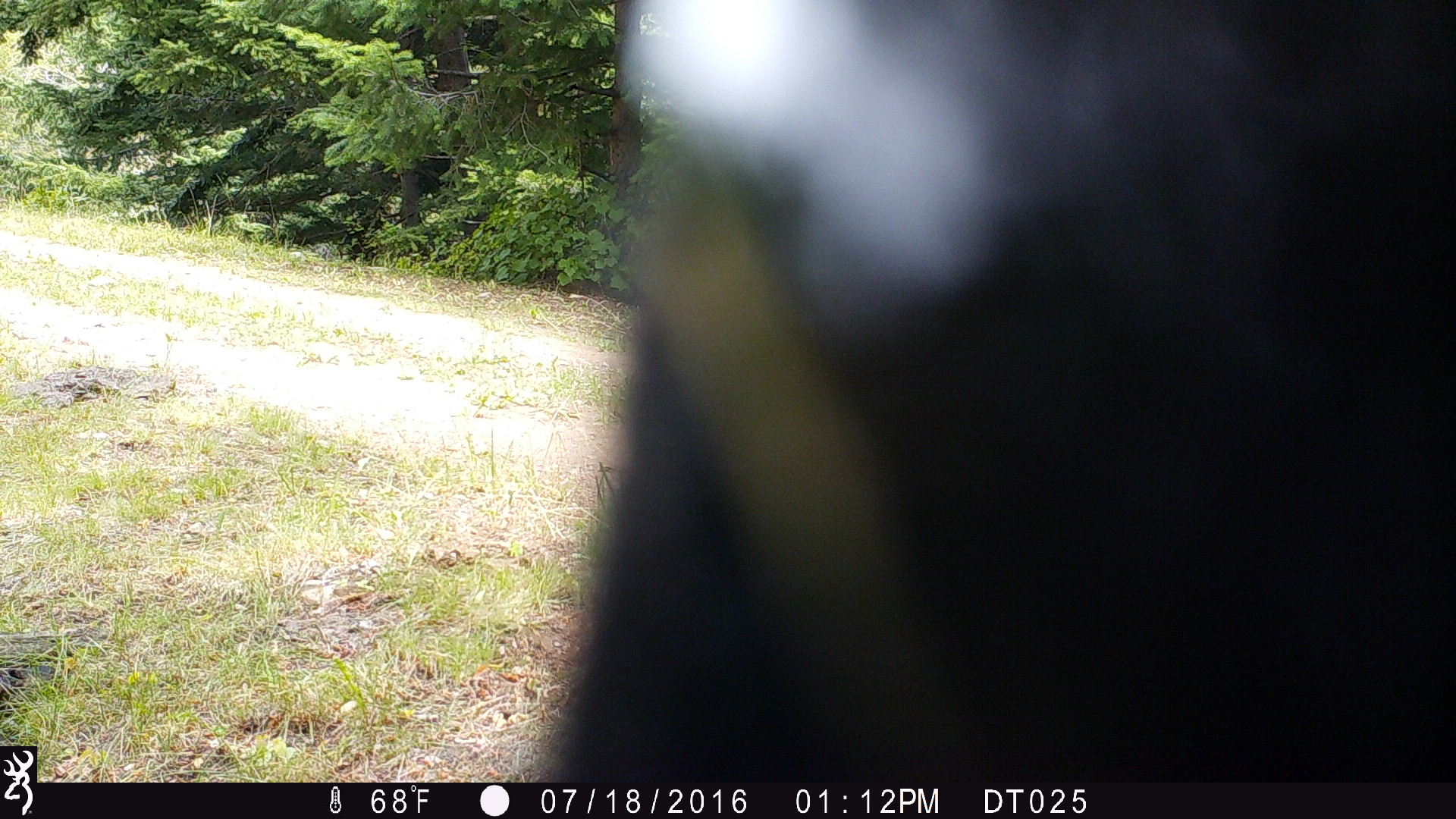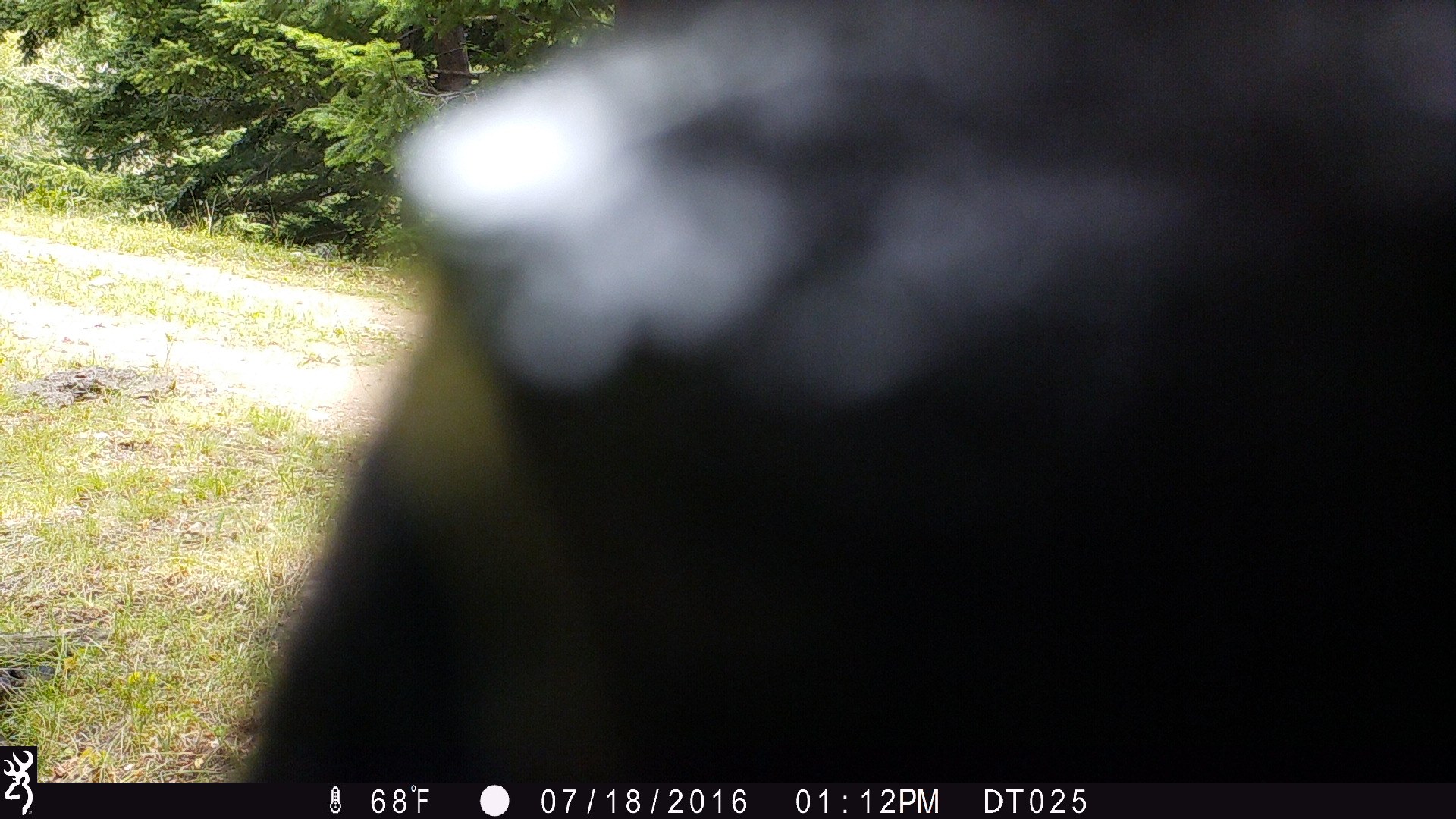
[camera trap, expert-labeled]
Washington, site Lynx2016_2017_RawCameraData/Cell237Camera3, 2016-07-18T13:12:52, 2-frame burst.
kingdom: Animalia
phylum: Chordata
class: Mammalia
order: Artiodactyla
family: Bovidae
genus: Bos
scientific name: Bos taurus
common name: domestic cattle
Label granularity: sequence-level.